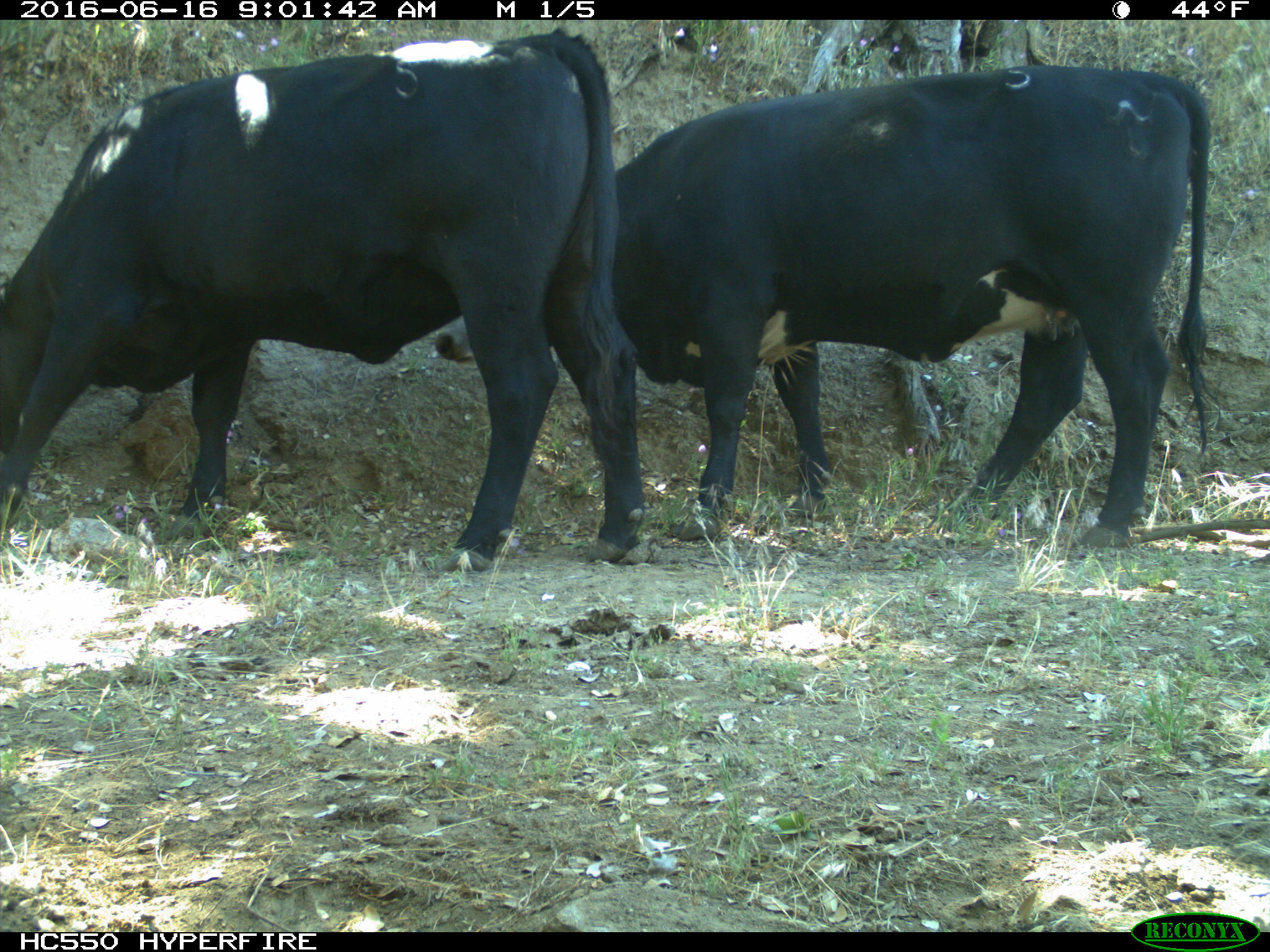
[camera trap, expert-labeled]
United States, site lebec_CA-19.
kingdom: Animalia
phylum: Chordata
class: Mammalia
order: Artiodactyla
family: Bovidae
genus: Bos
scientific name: Bos taurus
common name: domestic cow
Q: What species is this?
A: Bos taurus (domestic cow).